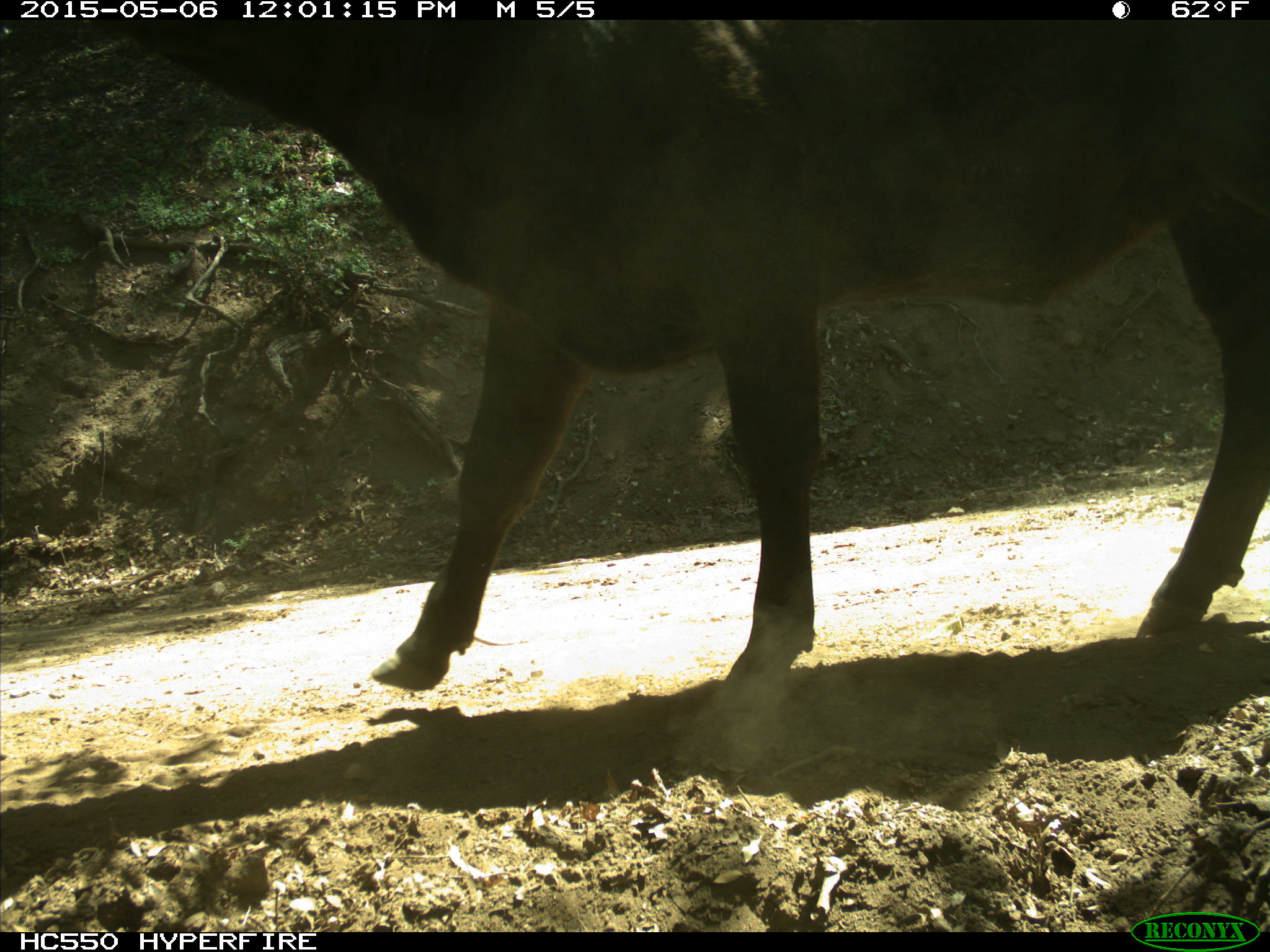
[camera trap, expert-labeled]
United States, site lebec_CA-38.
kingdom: Animalia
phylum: Chordata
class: Mammalia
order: Artiodactyla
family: Bovidae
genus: Bos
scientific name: Bos taurus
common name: domestic cow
Bos taurus (domestic cow).